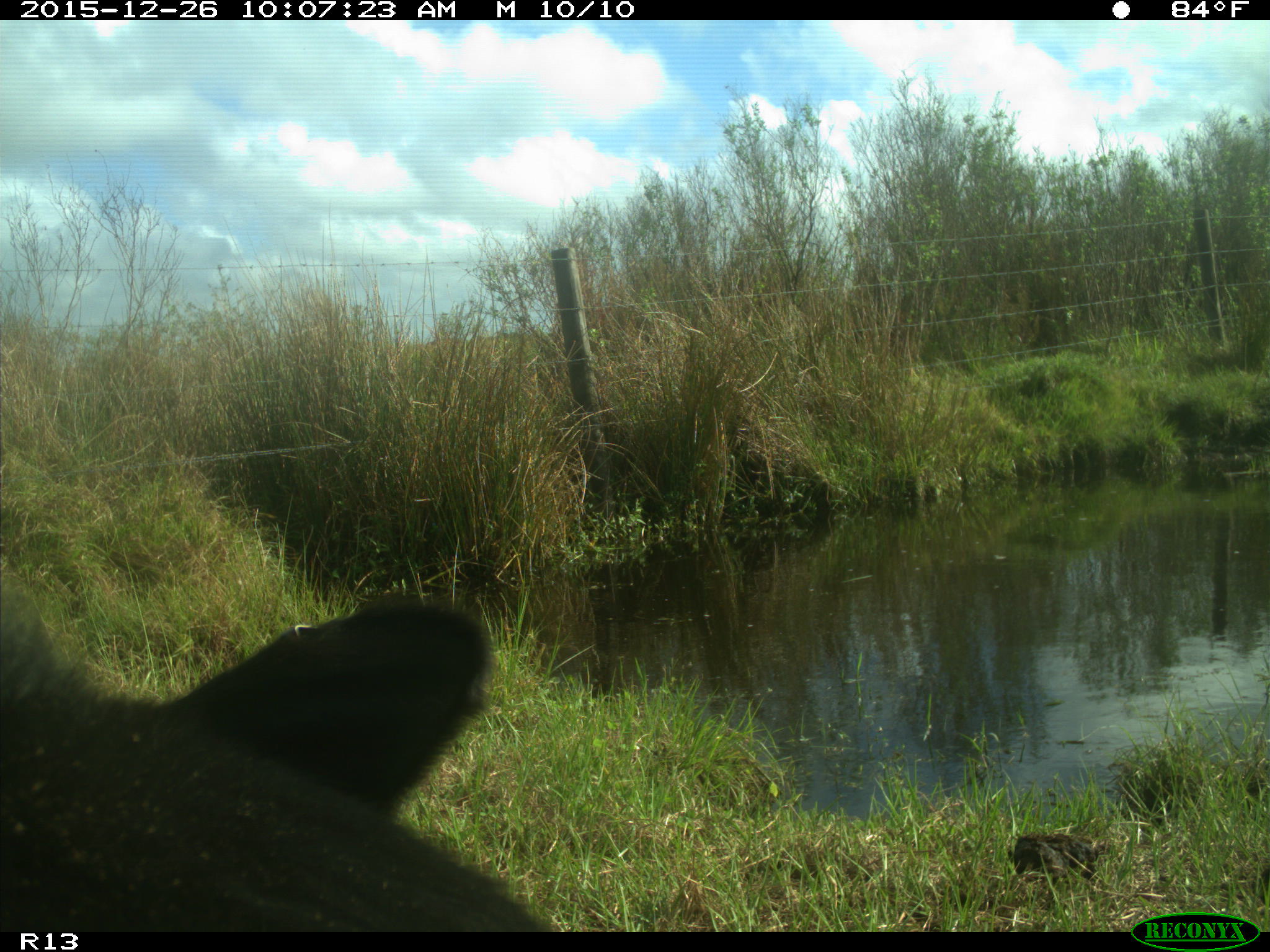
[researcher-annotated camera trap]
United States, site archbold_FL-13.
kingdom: Animalia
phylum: Chordata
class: Mammalia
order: Artiodactyla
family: Bovidae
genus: Bos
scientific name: Bos taurus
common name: domestic cow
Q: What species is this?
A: Bos taurus (domestic cow).